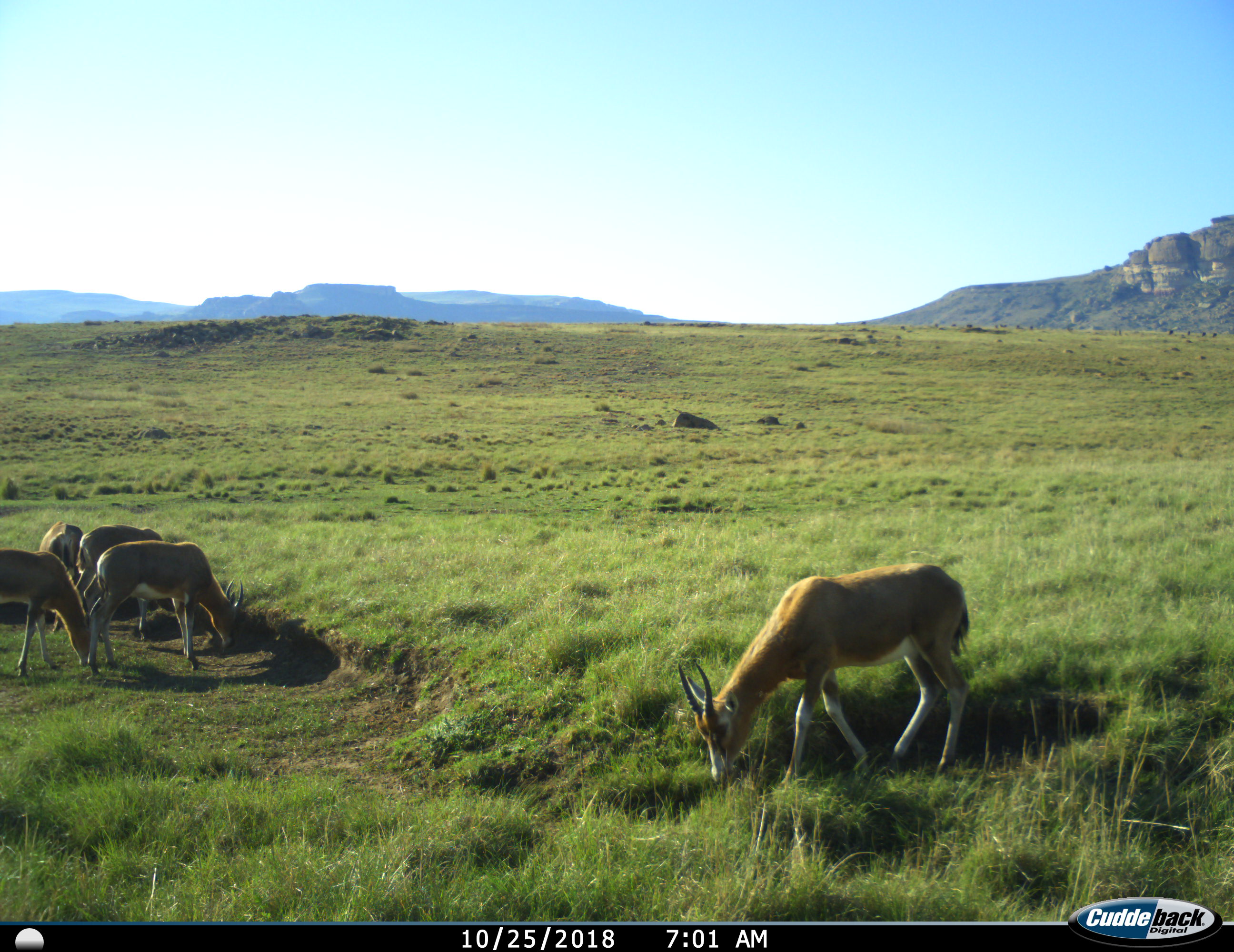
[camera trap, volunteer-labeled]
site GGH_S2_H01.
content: unidentified animal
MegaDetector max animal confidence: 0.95